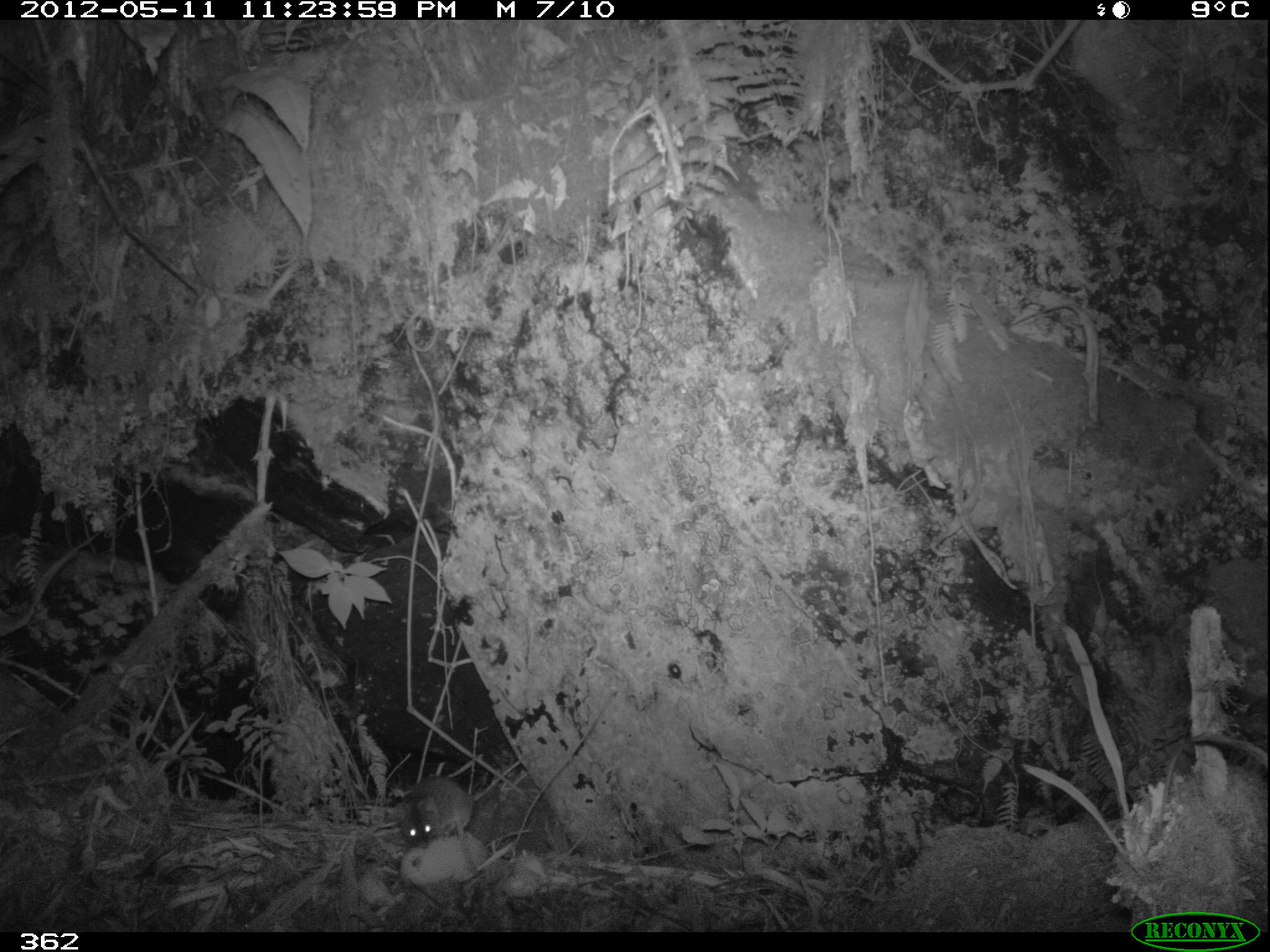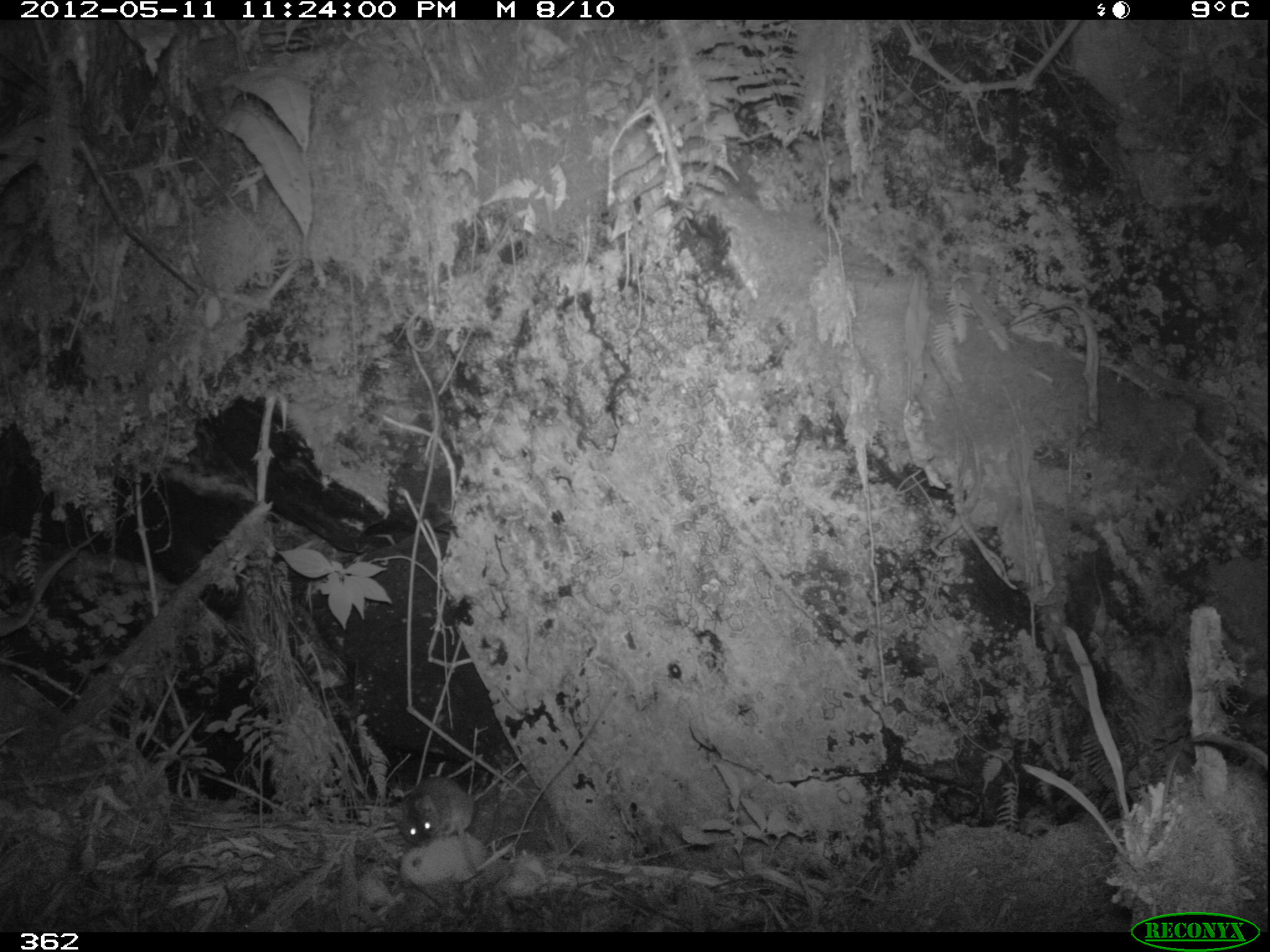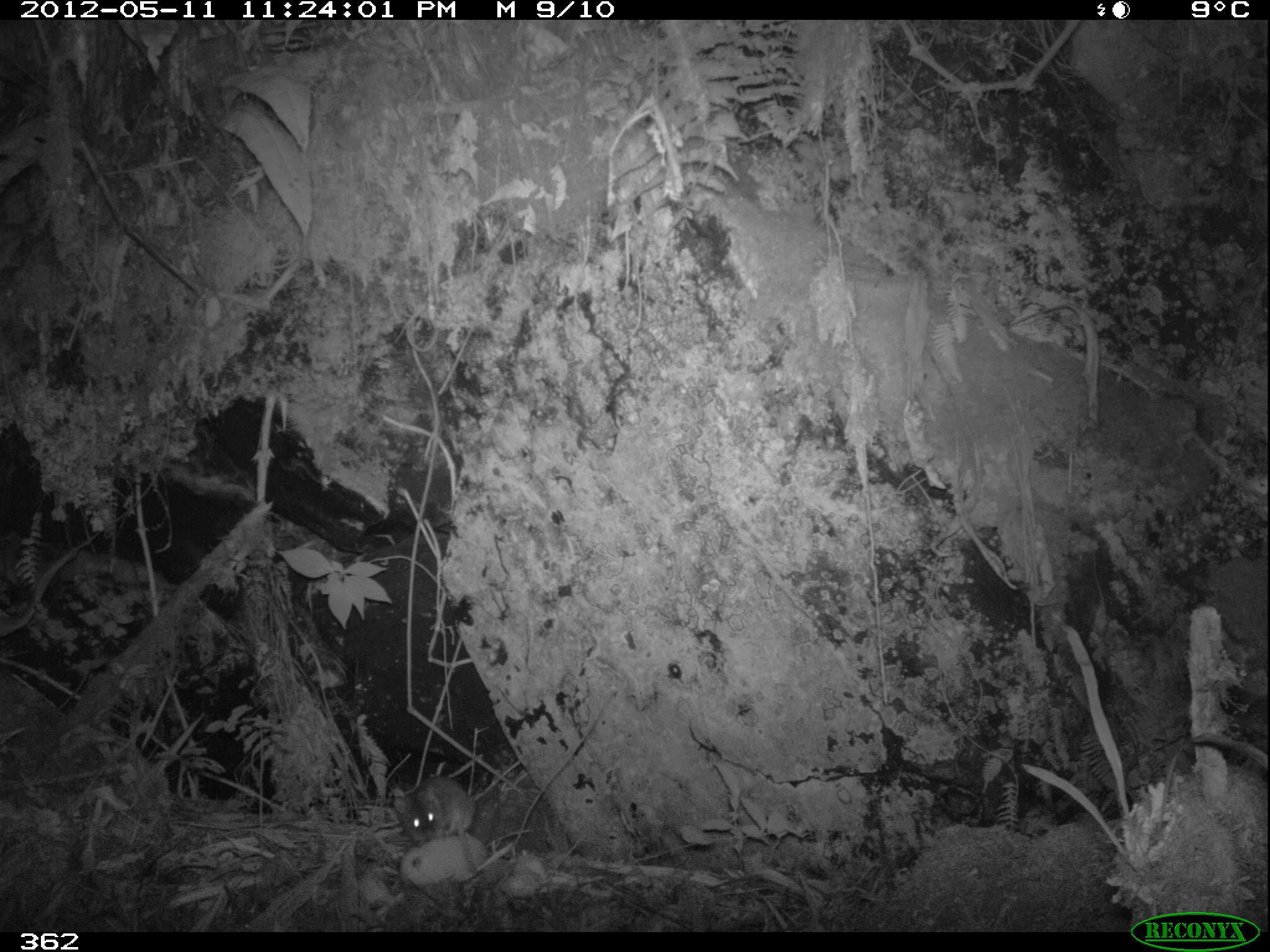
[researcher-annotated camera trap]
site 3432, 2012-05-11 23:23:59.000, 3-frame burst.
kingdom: Animalia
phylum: Chordata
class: Mammalia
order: Rodentia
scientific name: Rodentia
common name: rodents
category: unknown rodent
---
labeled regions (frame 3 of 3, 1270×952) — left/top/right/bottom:
unknown rodent: 392/771/481/846